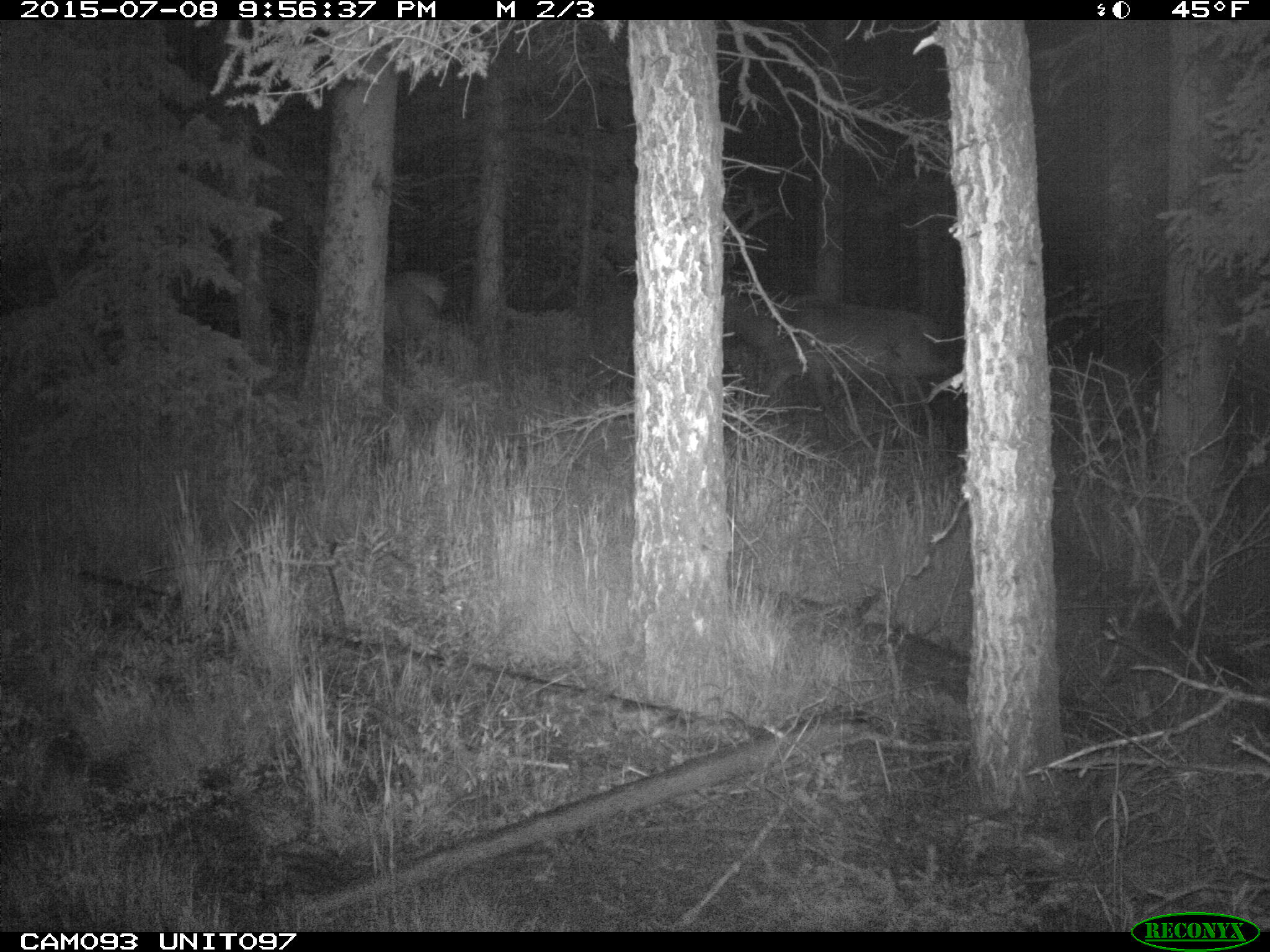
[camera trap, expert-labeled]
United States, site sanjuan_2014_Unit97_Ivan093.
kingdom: Animalia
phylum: Chordata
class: Mammalia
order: Artiodactyla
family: Cervidae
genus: Cervus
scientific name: Cervus elaphus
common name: red deer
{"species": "Cervus elaphus (red deer)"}